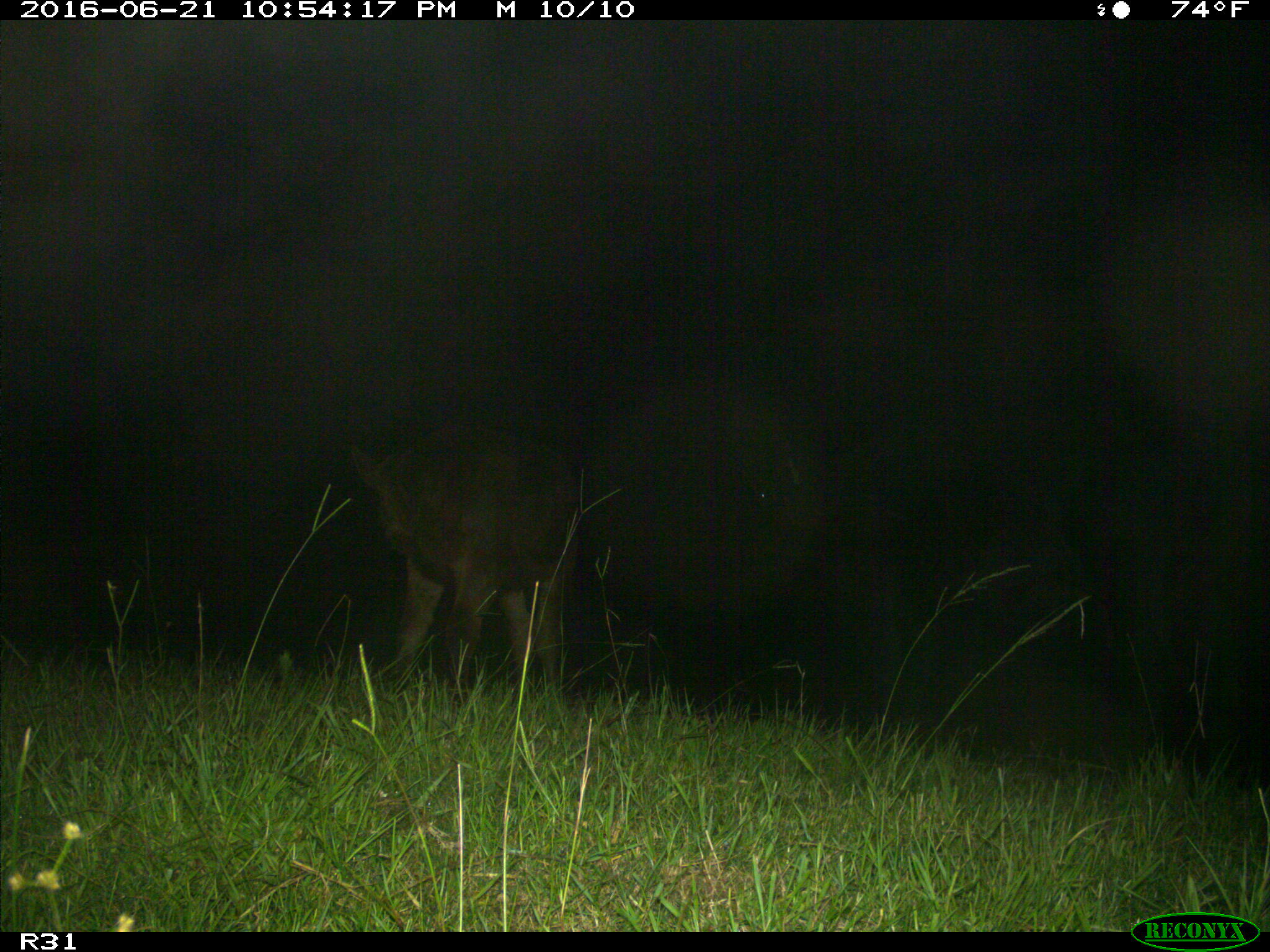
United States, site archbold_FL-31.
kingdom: Animalia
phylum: Chordata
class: Mammalia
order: Artiodactyla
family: Bovidae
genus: Bos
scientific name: Bos taurus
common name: domestic cow